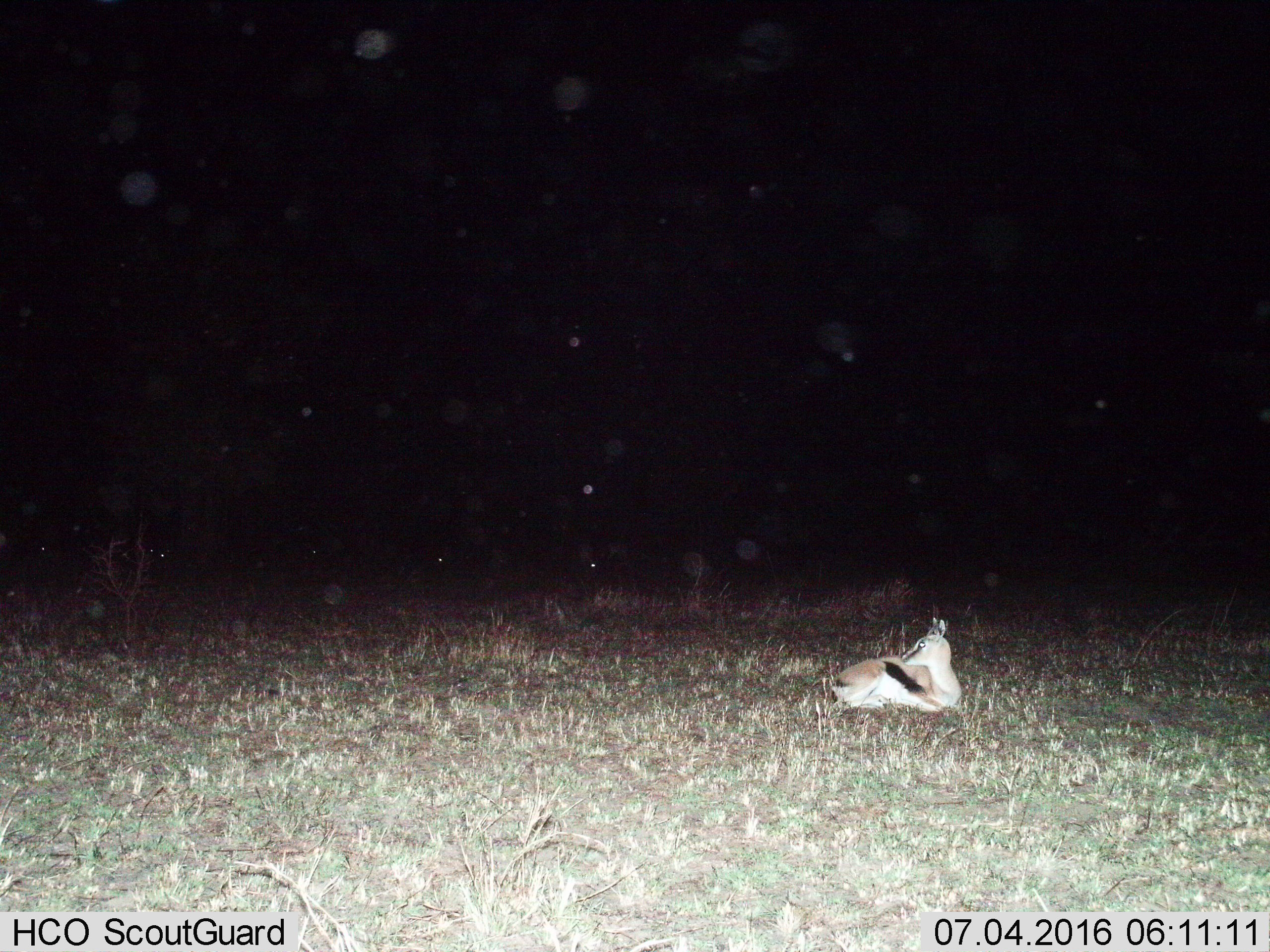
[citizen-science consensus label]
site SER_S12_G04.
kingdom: Animalia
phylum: Chordata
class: Mammalia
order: Artiodactyla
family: Bovidae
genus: Eudorcas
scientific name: Eudorcas thomsonii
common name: thomson's gazelle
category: gazellethomsons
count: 1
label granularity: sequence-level